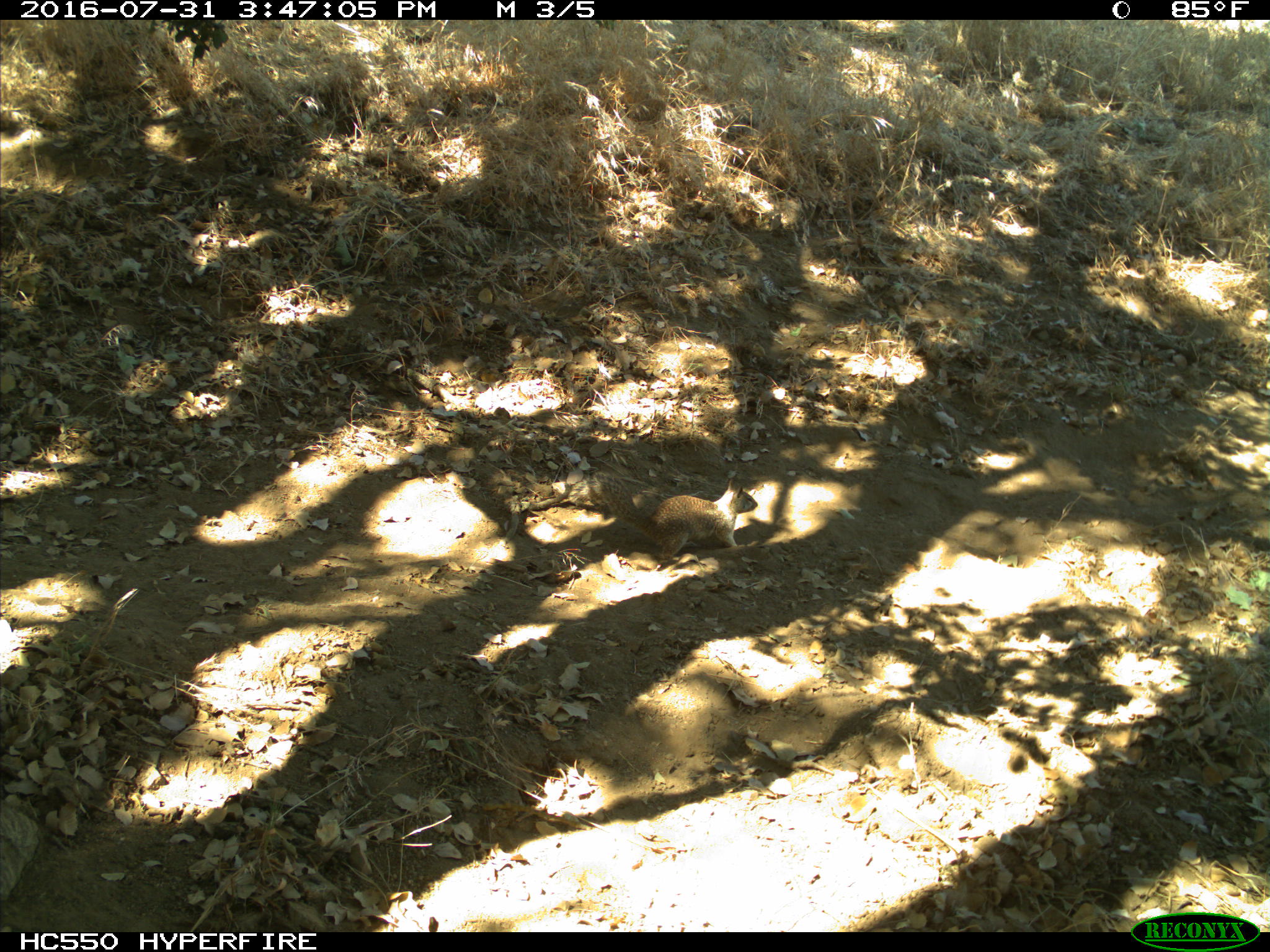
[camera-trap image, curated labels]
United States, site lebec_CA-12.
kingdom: Animalia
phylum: Chordata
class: Mammalia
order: Rodentia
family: Sciuridae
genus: Otospermophilus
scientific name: Otospermophilus beecheyi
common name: california ground squirrel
Otospermophilus beecheyi (california ground squirrel).